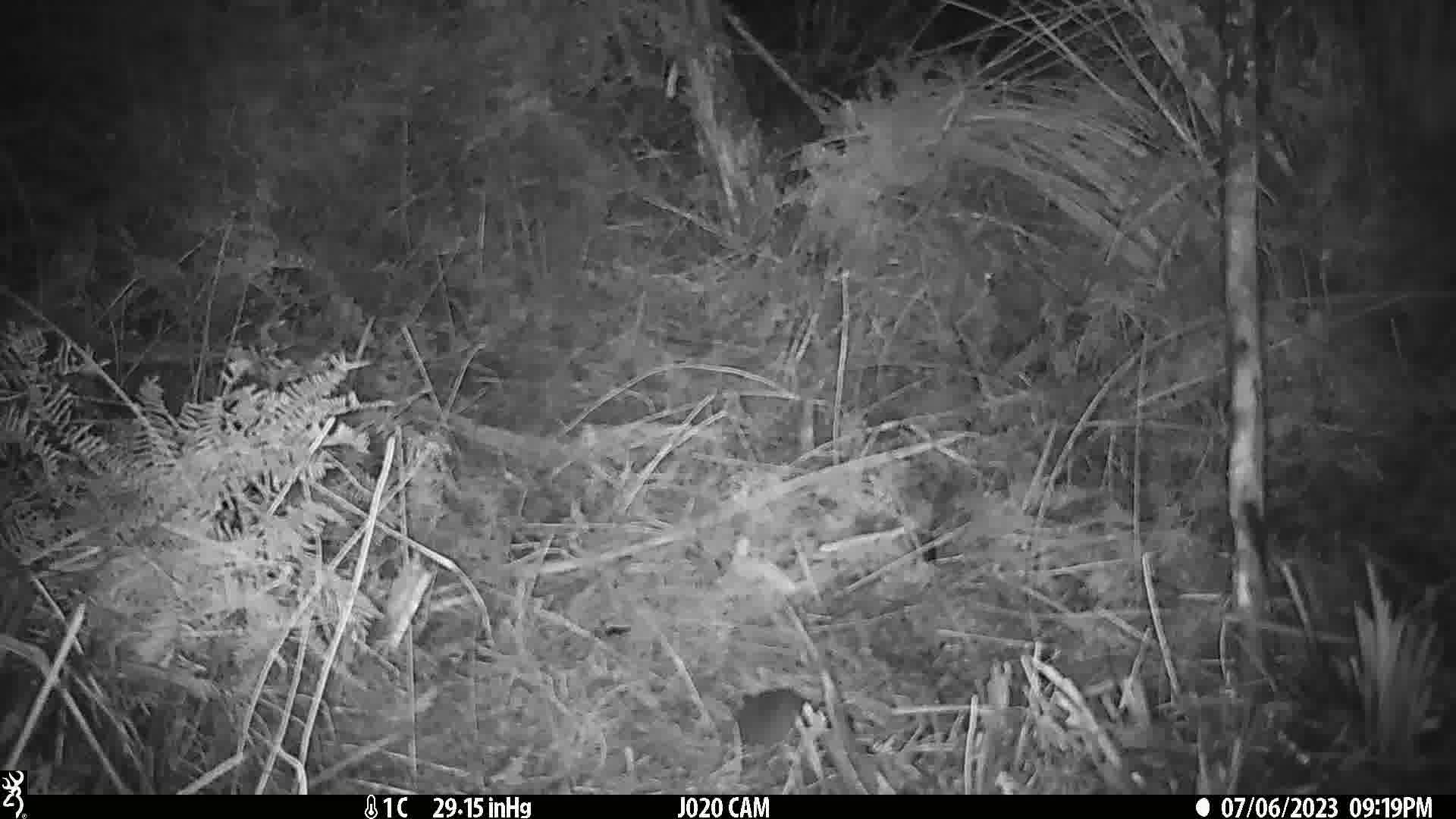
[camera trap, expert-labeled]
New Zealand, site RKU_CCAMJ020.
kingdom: Animalia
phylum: Chordata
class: Mammalia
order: Rodentia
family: Muridae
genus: Rattus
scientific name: Rattus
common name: rat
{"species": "rat (Rattus)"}